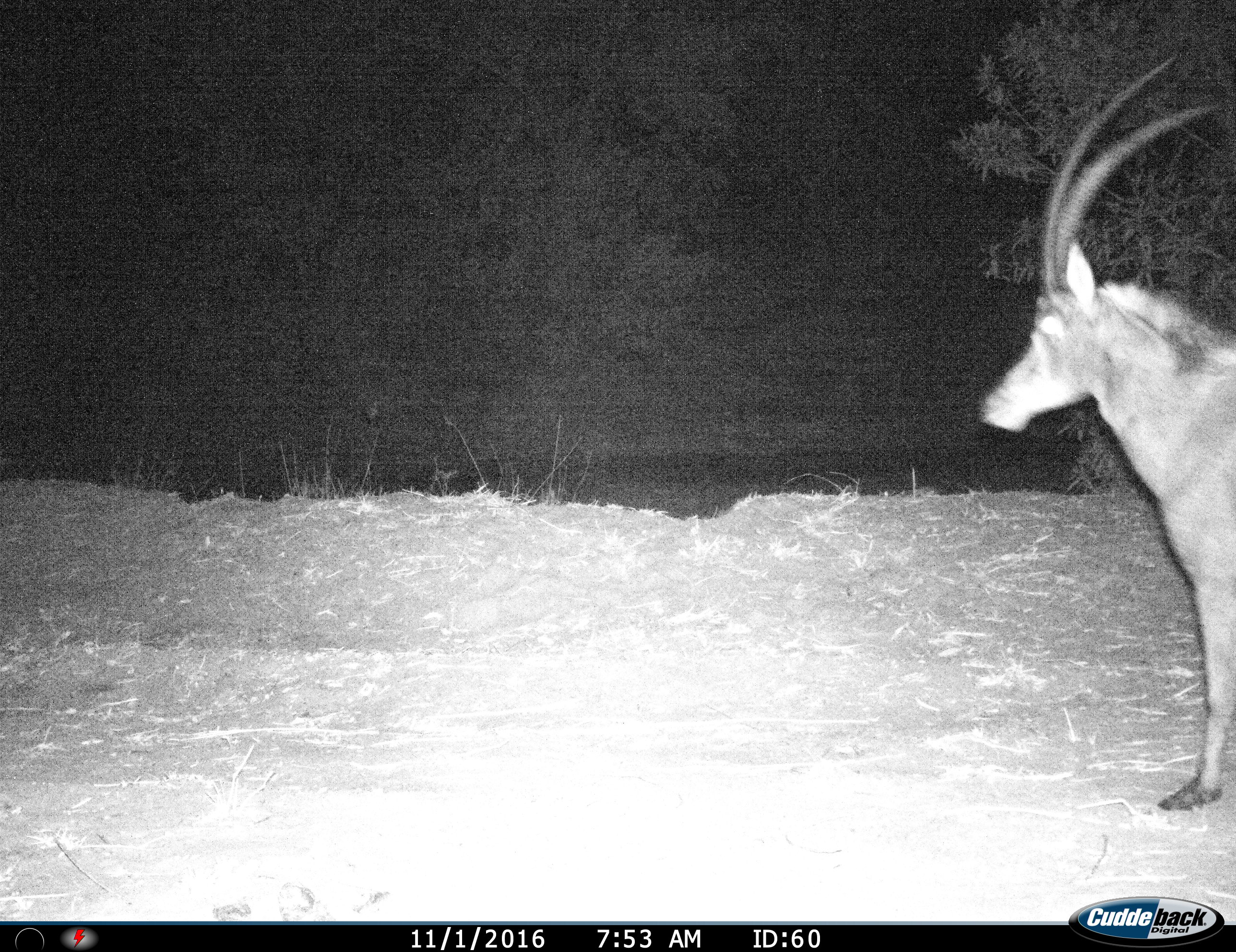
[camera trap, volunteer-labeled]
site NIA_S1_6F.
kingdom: Animalia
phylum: Chordata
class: Mammalia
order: Artiodactyla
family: Bovidae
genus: Hippotragus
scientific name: Hippotragus niger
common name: sable antelope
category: sable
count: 1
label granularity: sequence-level